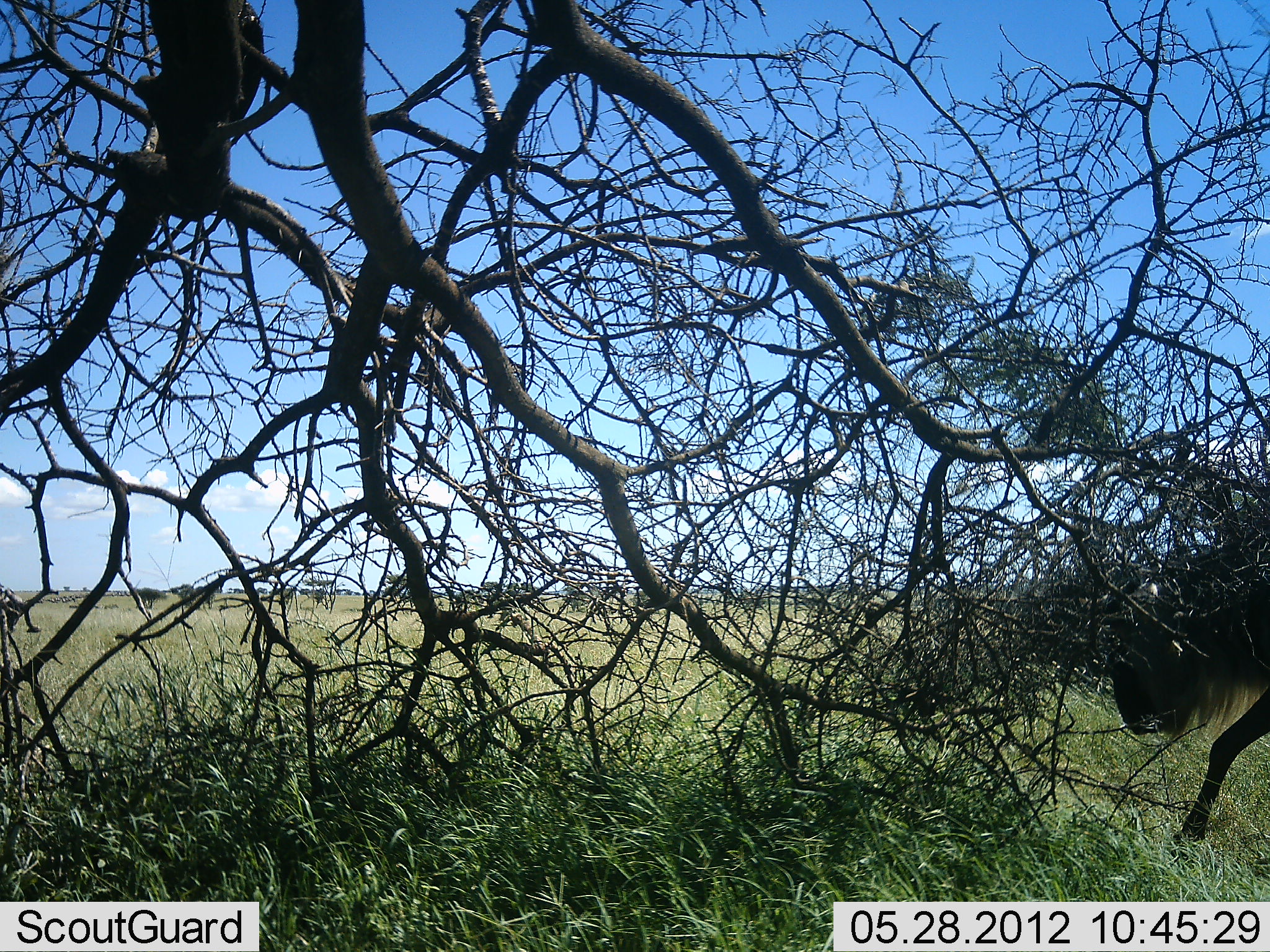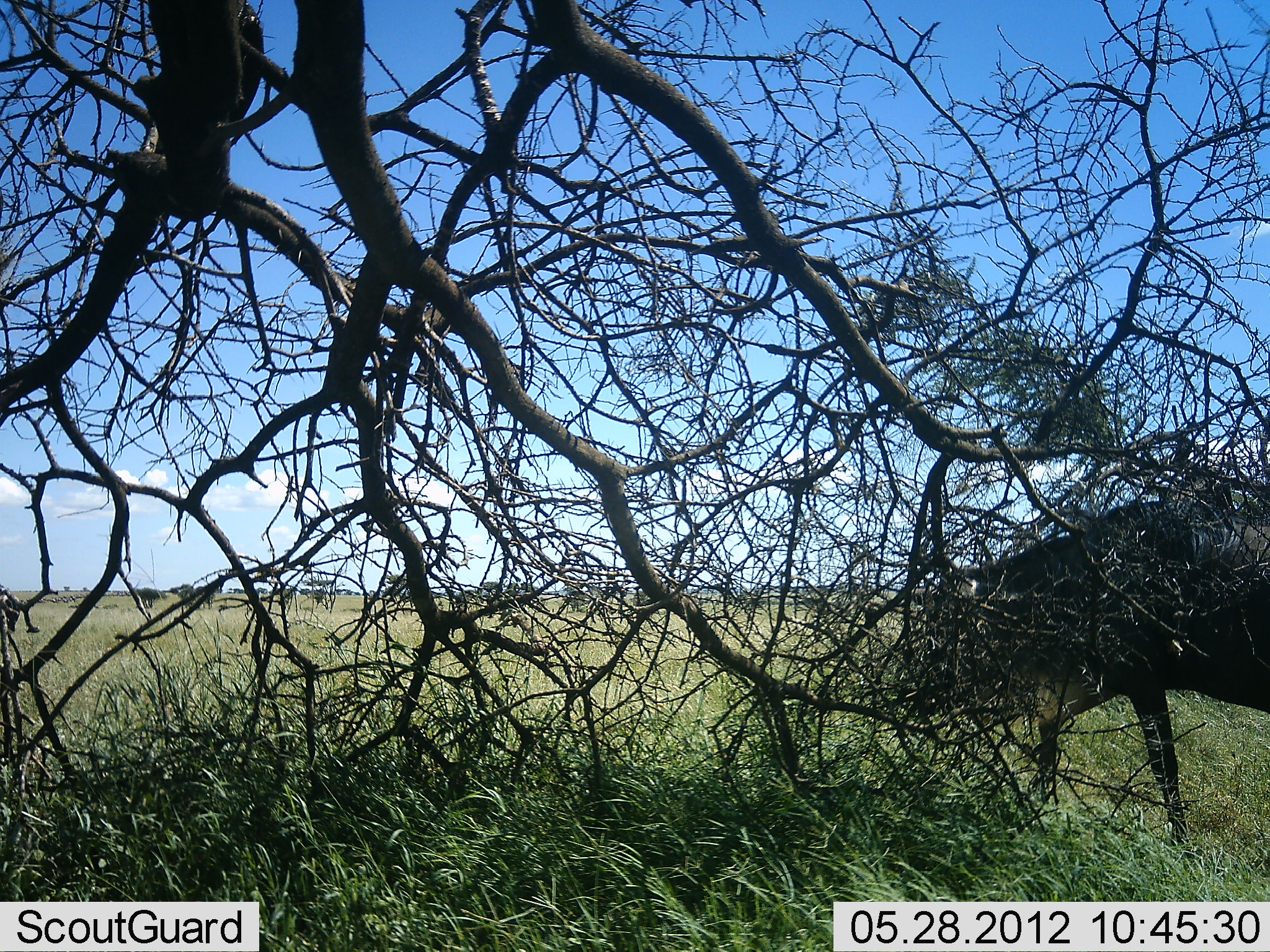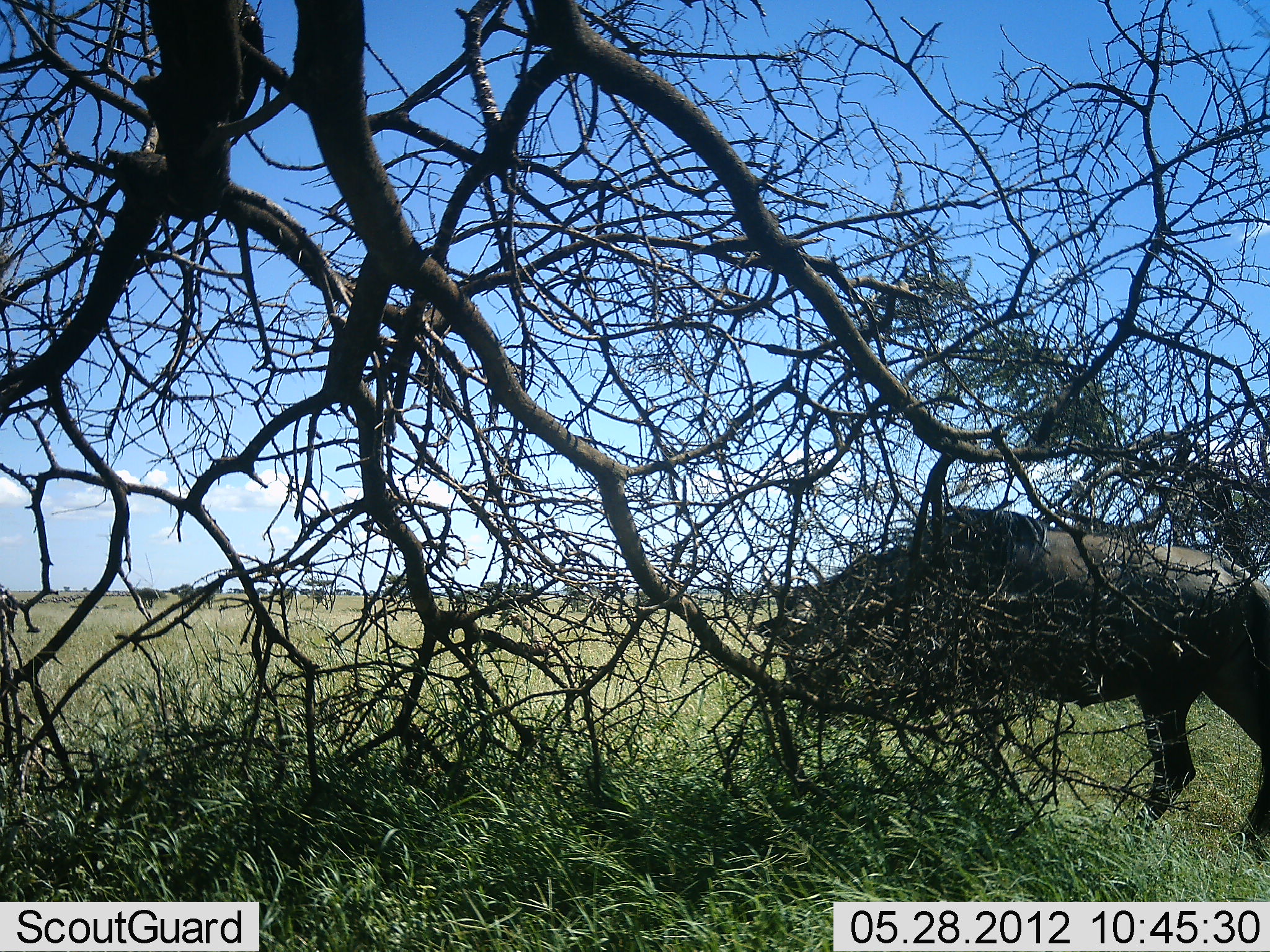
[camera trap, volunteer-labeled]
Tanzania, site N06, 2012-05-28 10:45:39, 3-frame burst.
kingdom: Animalia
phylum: Chordata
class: Mammalia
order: Artiodactyla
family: Bovidae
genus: Connochaetes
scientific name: Connochaetes taurinus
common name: blue wildebeest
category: wildebeest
Wildebeest (blue wildebeest) (Connochaetes taurinus), count 1. Behavior (volunteer vote fractions): standing 0%, resting 0%, moving 100%, interacting 0%. Young present (vote fraction): 0%. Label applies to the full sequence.